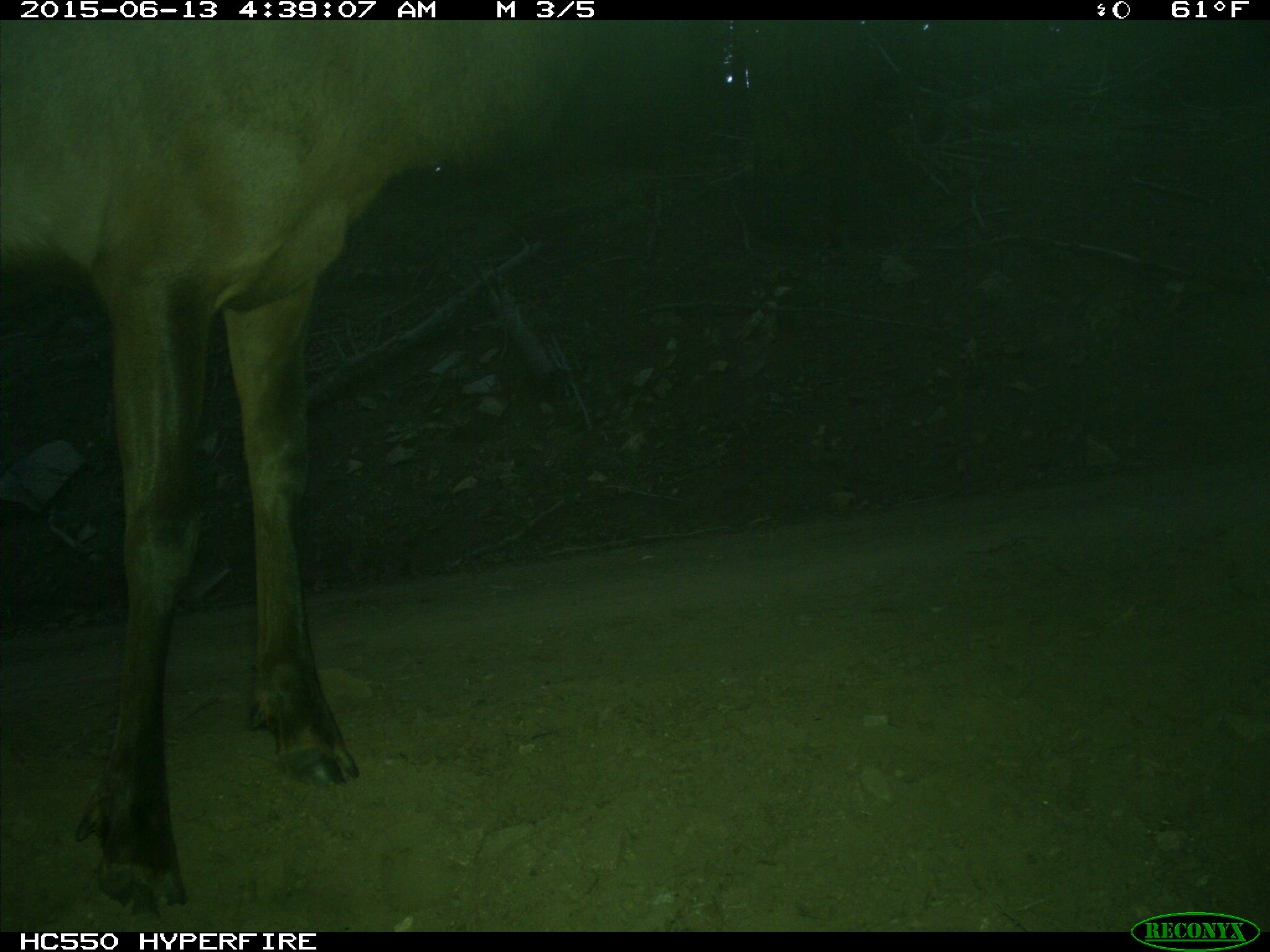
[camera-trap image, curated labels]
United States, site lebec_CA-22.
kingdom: Animalia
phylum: Chordata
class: Mammalia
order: Artiodactyla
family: Cervidae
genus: Cervus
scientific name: Cervus canadensis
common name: elk